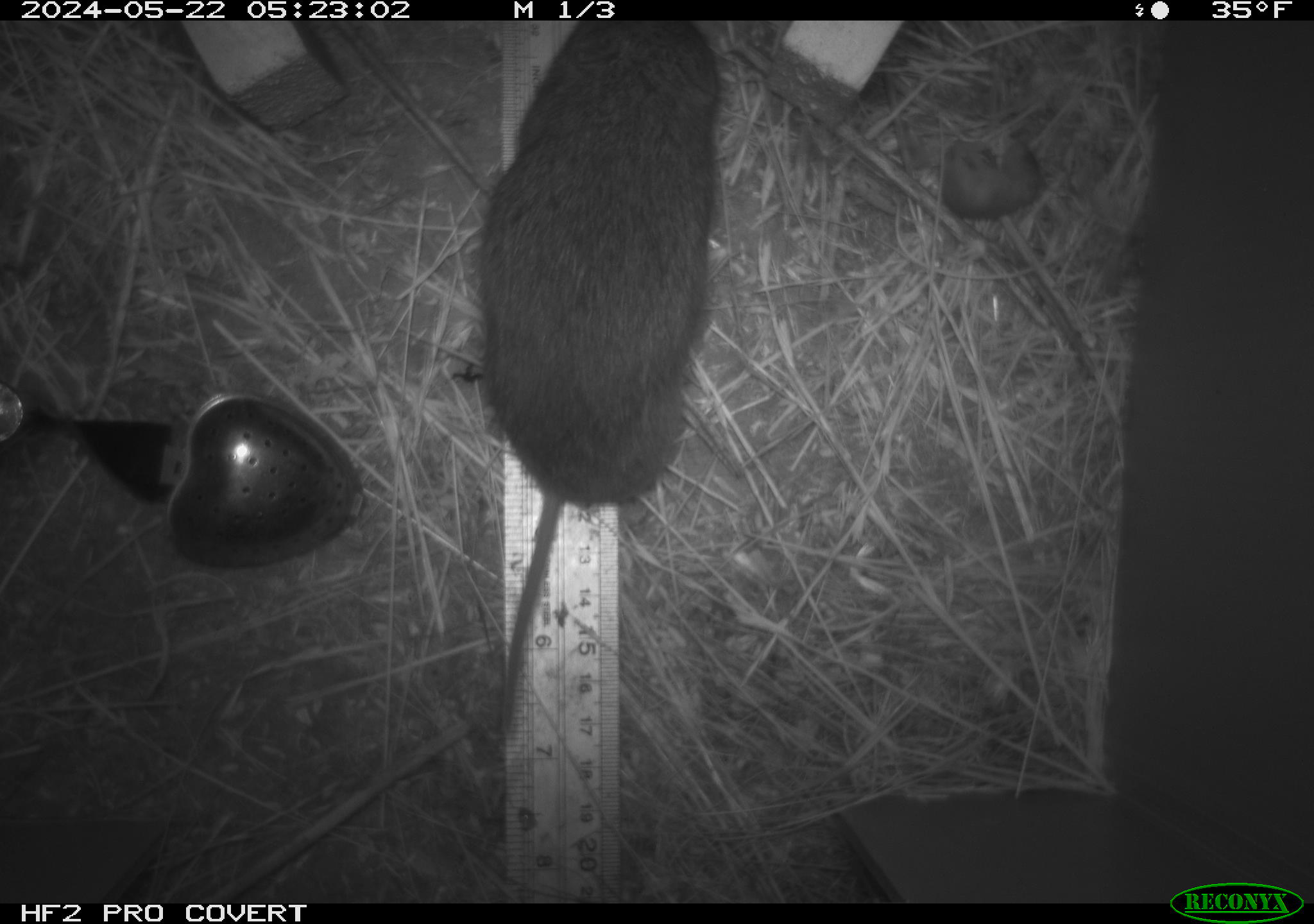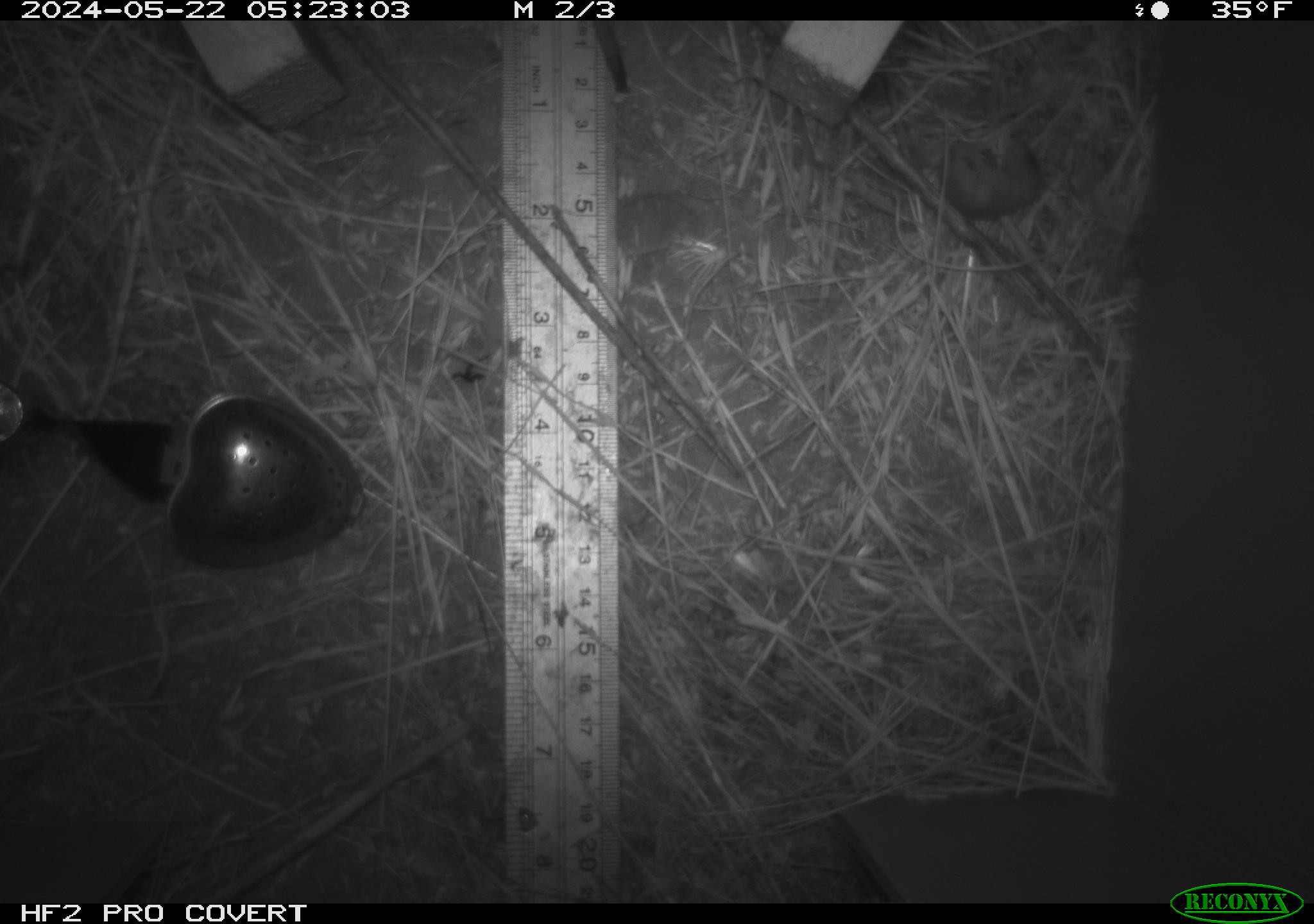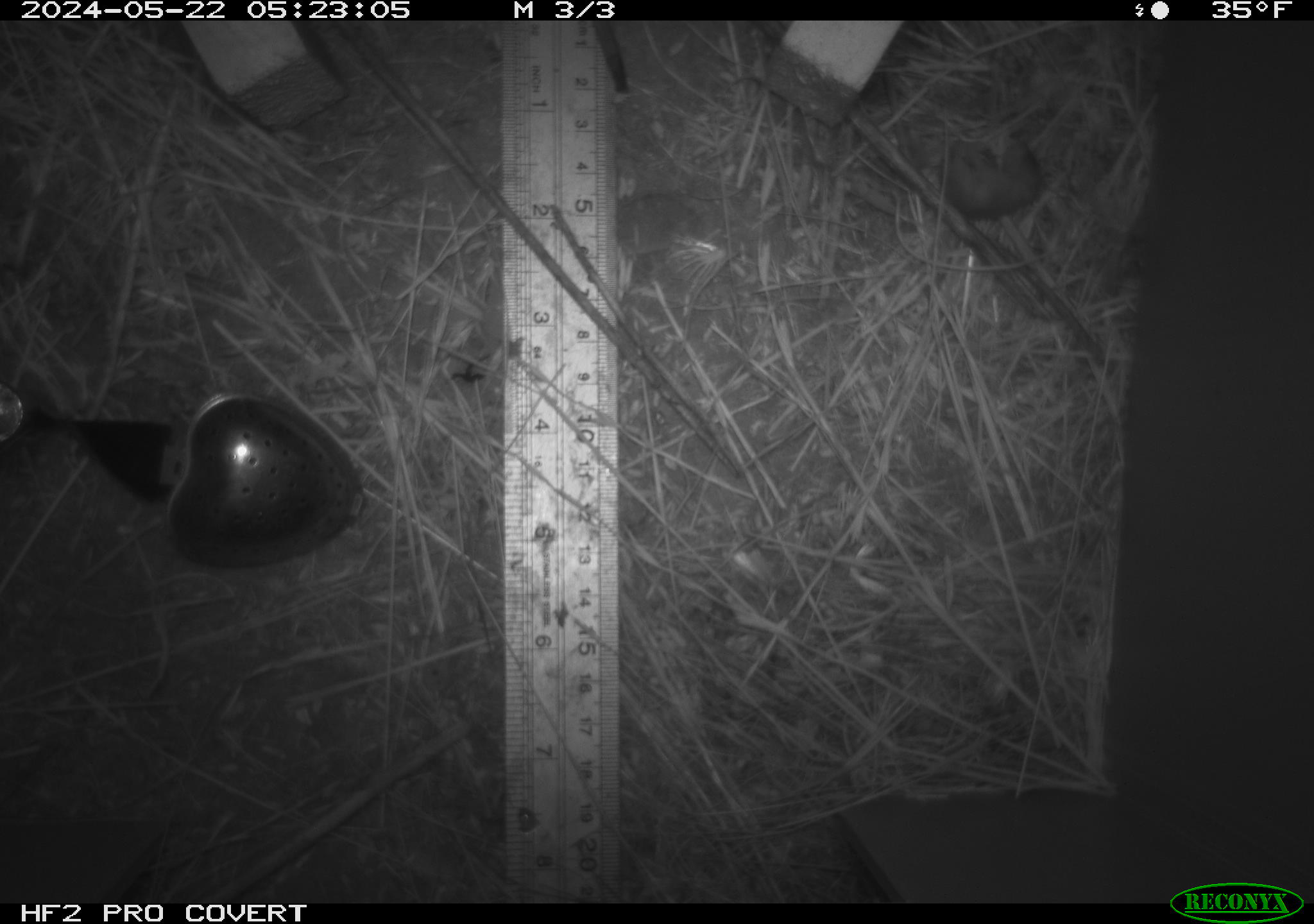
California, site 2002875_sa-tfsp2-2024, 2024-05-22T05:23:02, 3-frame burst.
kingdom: Animalia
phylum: Chordata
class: Mammalia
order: Rodentia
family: Cricetidae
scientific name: Arvicolinae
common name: voles, lemmings, and muskrats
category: arvicolinae subfamily